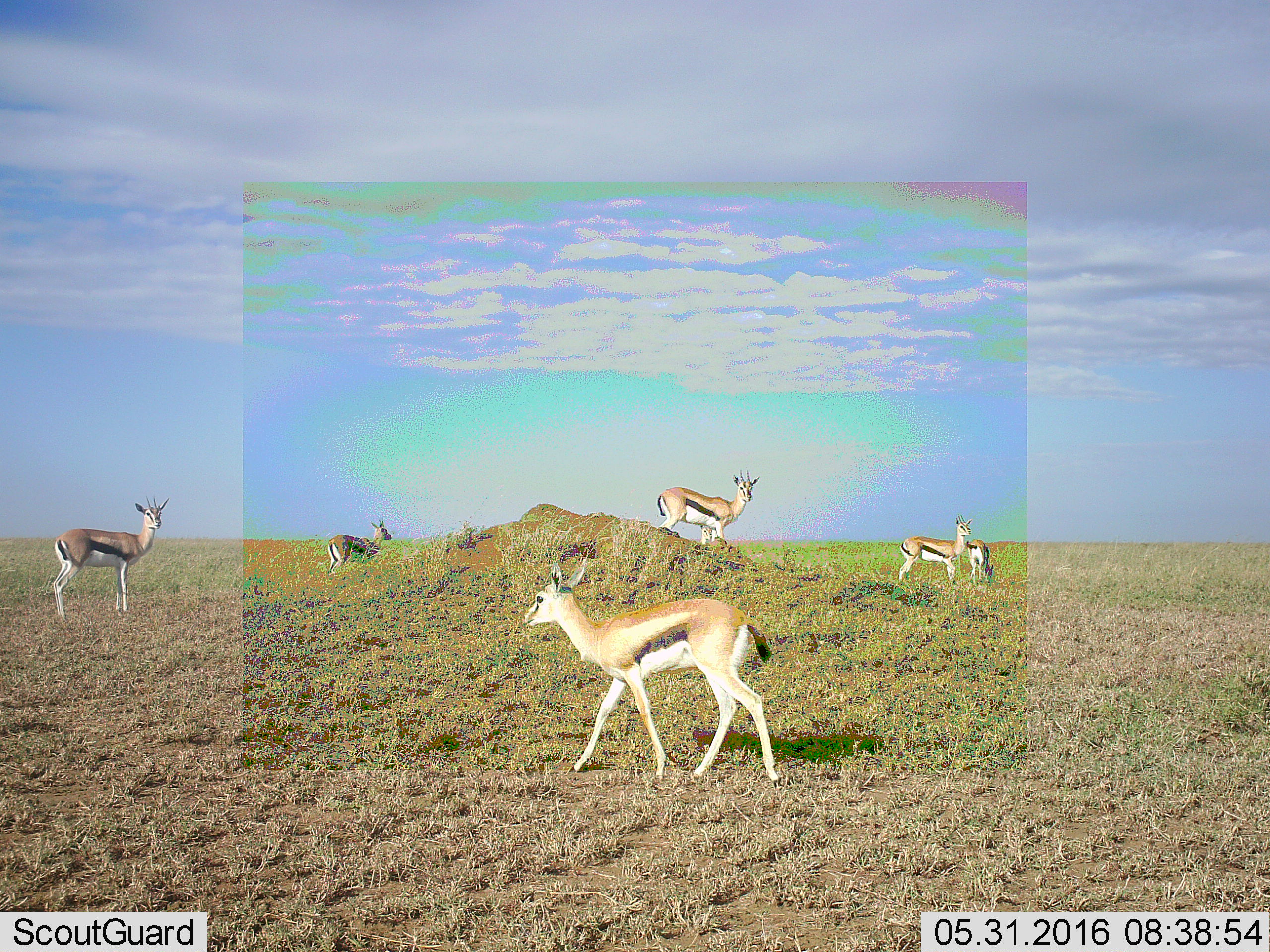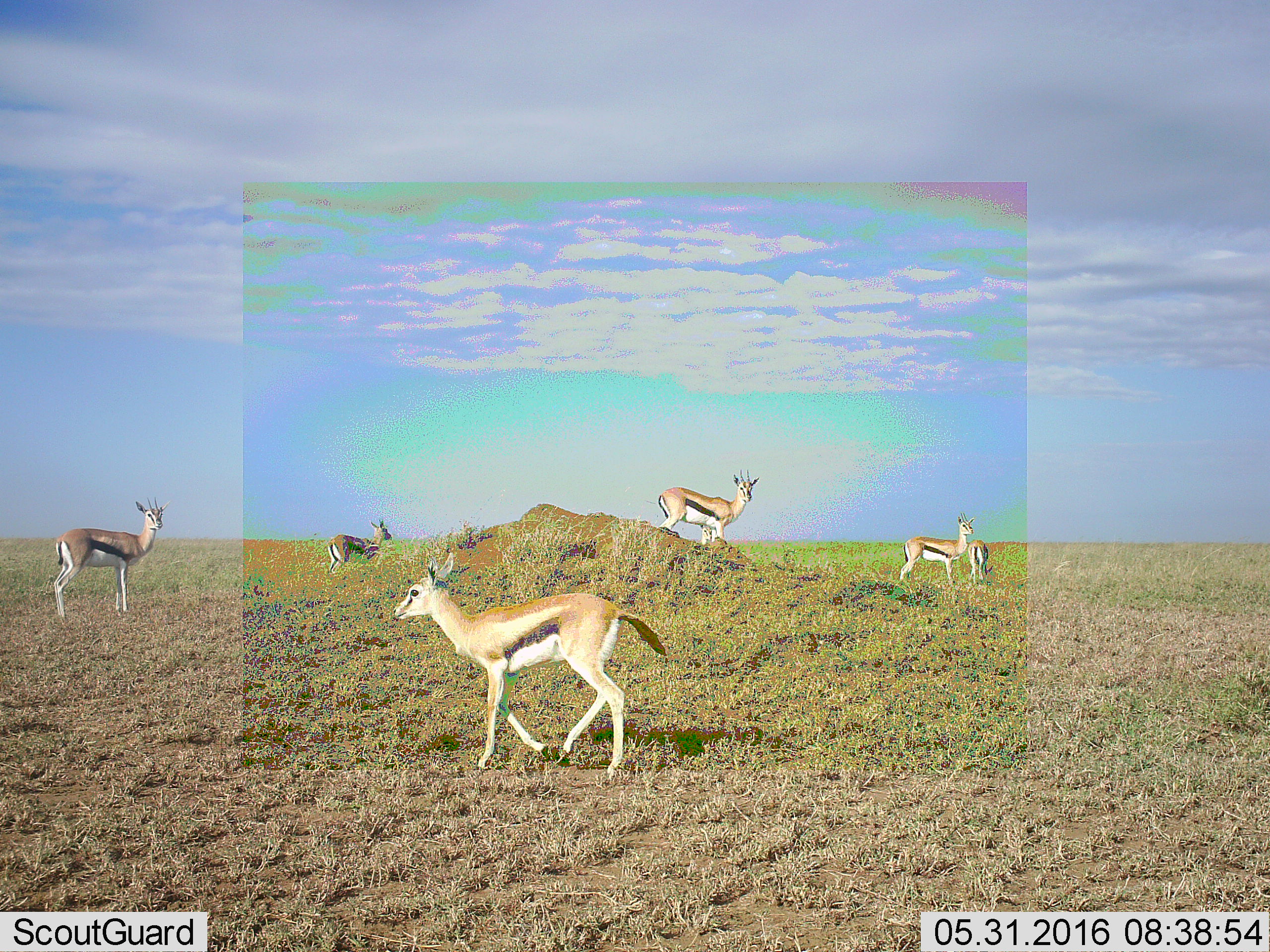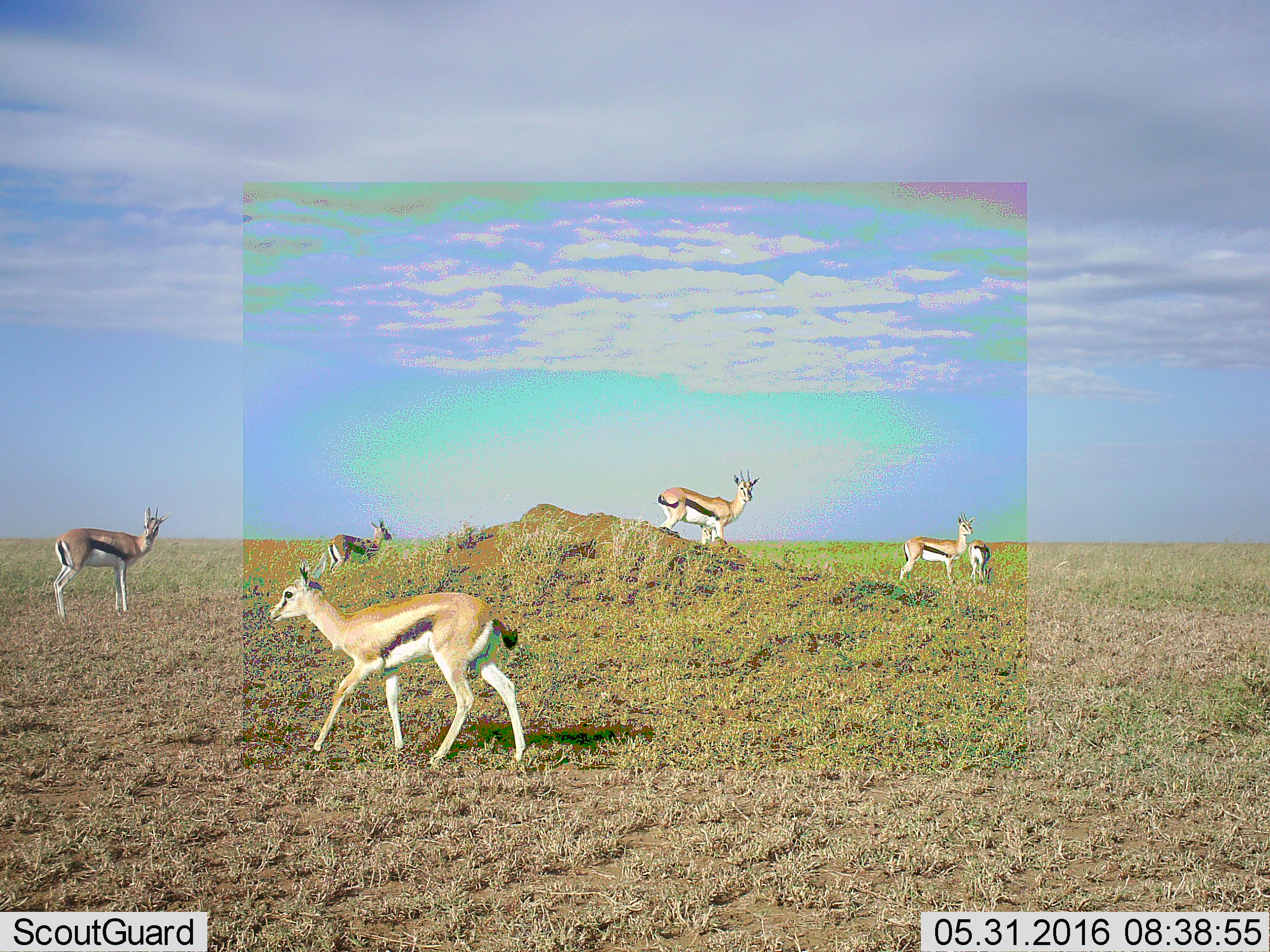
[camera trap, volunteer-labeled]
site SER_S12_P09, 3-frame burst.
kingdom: Animalia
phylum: Chordata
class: Mammalia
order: Artiodactyla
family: Bovidae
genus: Eudorcas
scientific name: Eudorcas thomsonii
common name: thomson's gazelle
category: gazellethomsons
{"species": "gazellethomsons (thomson's gazelle) (Eudorcas thomsonii)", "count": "6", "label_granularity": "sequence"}